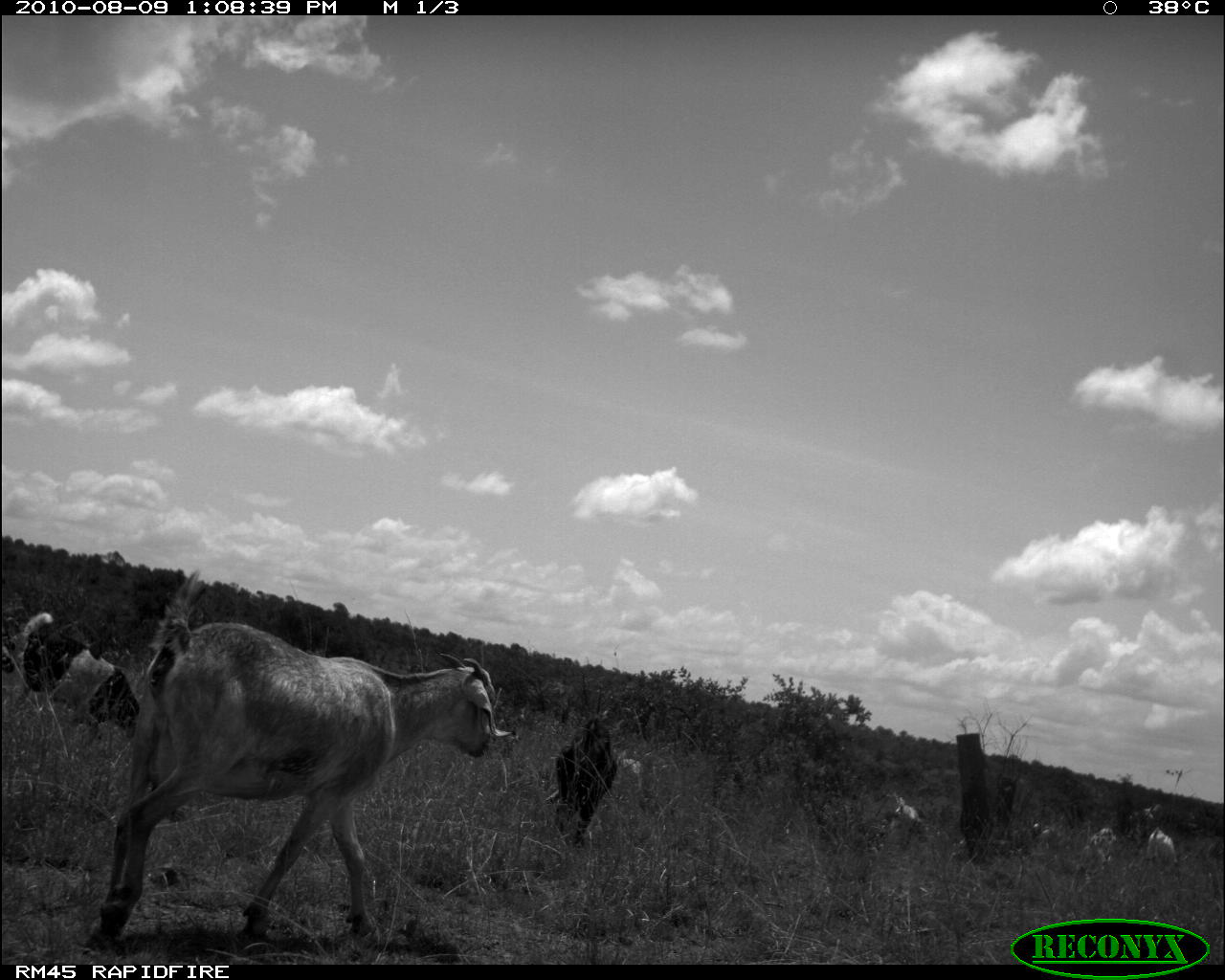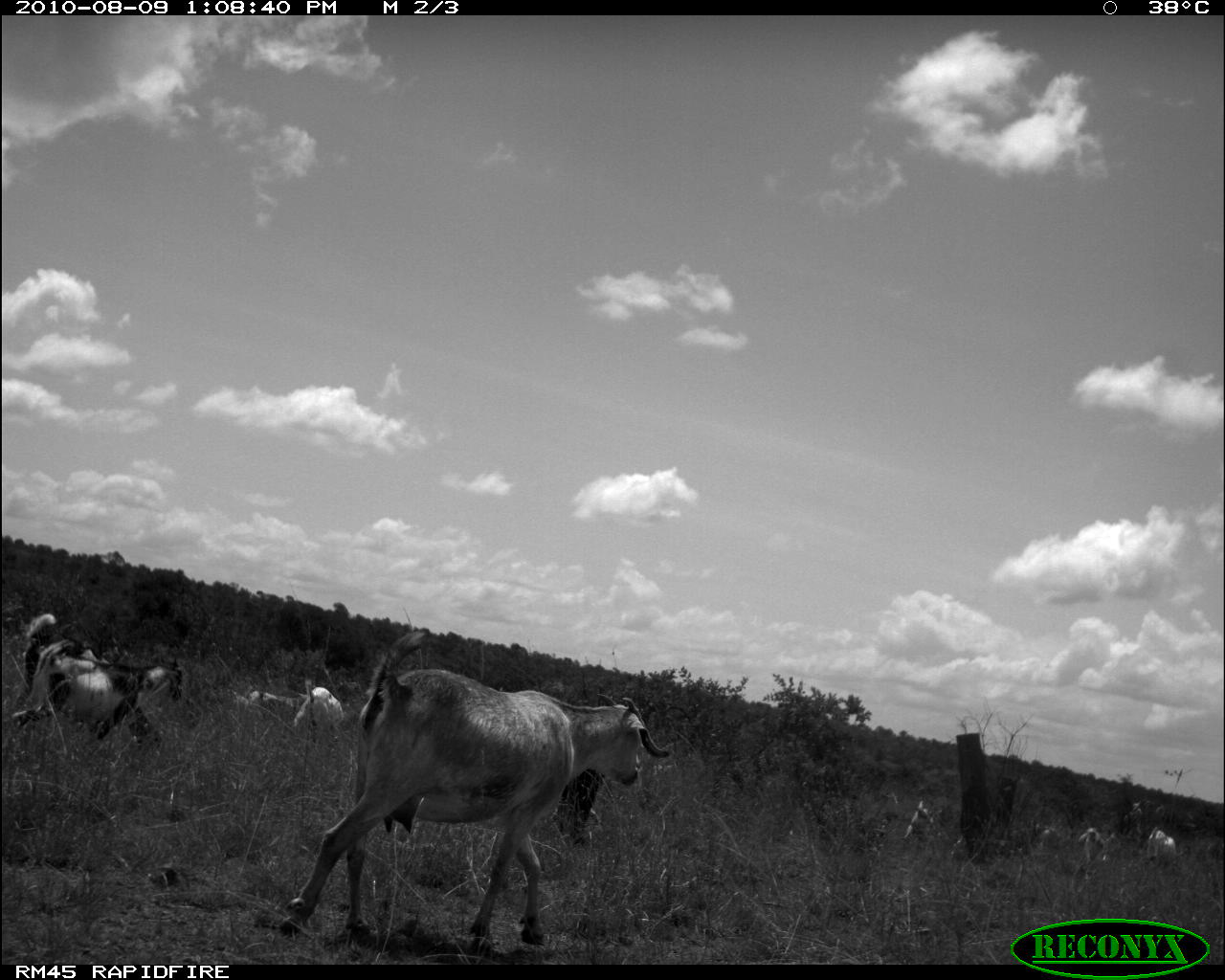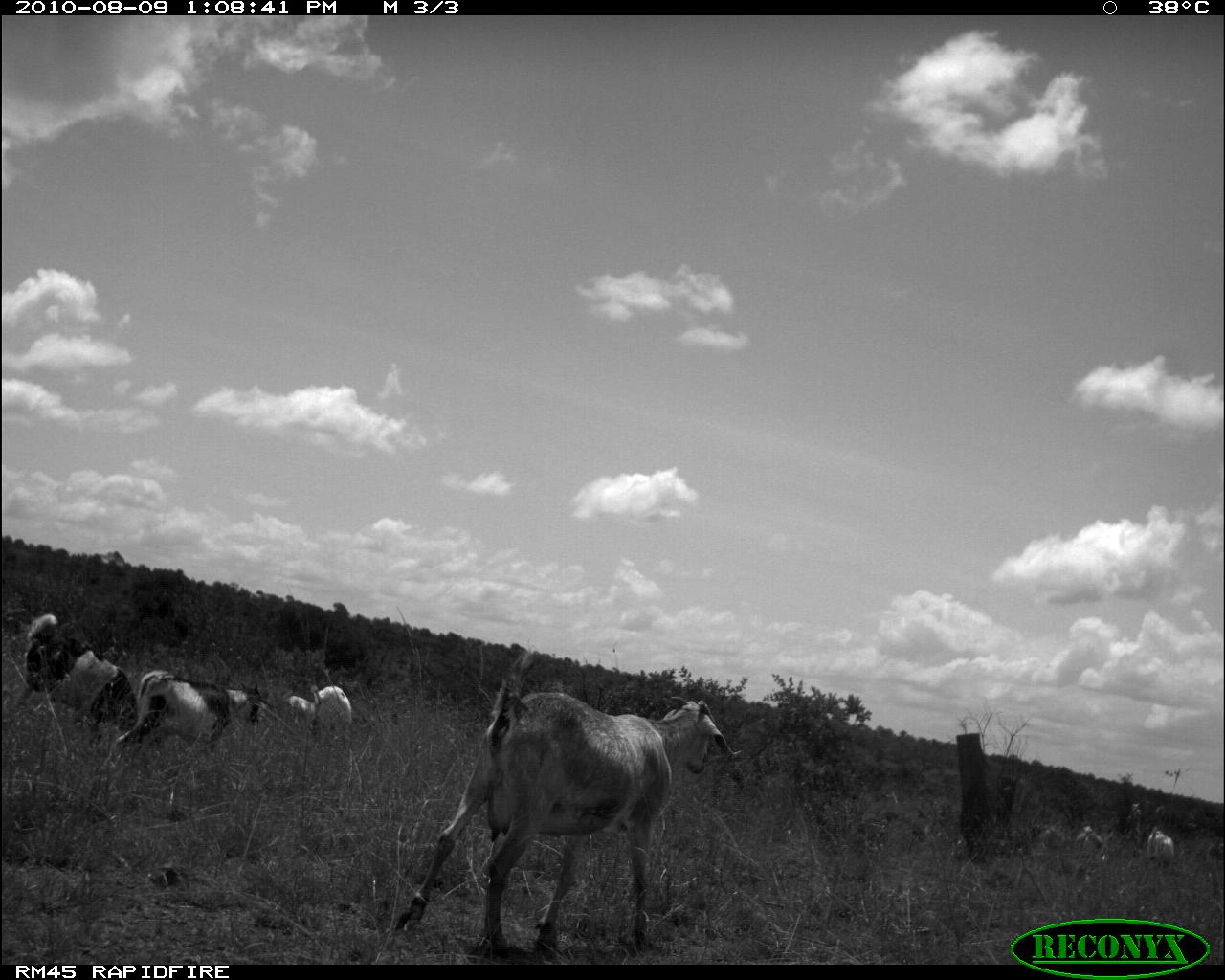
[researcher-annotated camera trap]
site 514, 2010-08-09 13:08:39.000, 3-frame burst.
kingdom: Animalia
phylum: Chordata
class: Mammalia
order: Artiodactyla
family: Bovidae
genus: Capra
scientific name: Capra aegagrus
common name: wild goat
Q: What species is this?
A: Capra aegagrus (wild goat).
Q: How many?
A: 7.